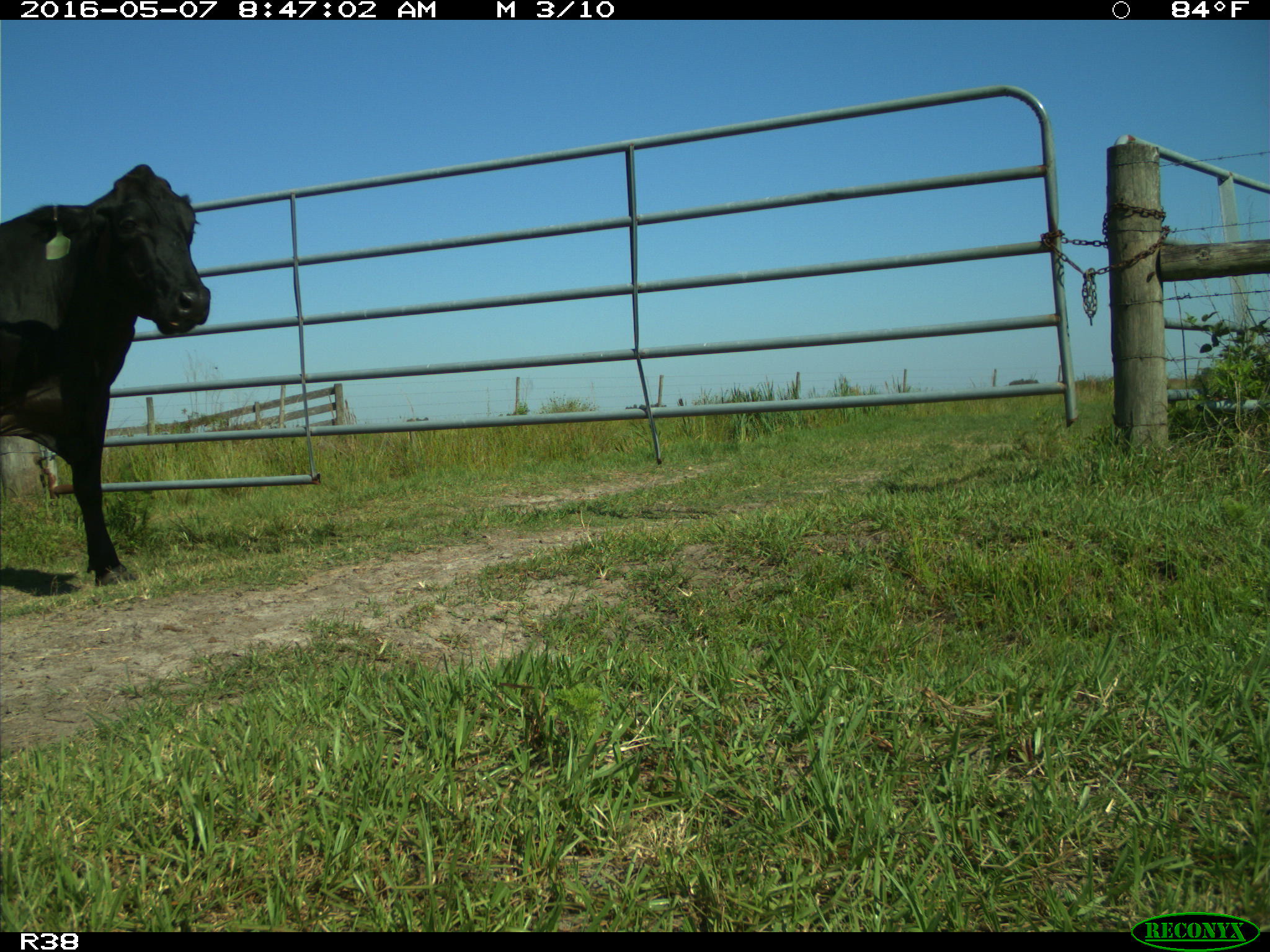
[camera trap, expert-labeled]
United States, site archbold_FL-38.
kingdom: Animalia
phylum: Chordata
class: Mammalia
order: Artiodactyla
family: Bovidae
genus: Bos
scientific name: Bos taurus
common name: domestic cow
Bos taurus (domestic cow).